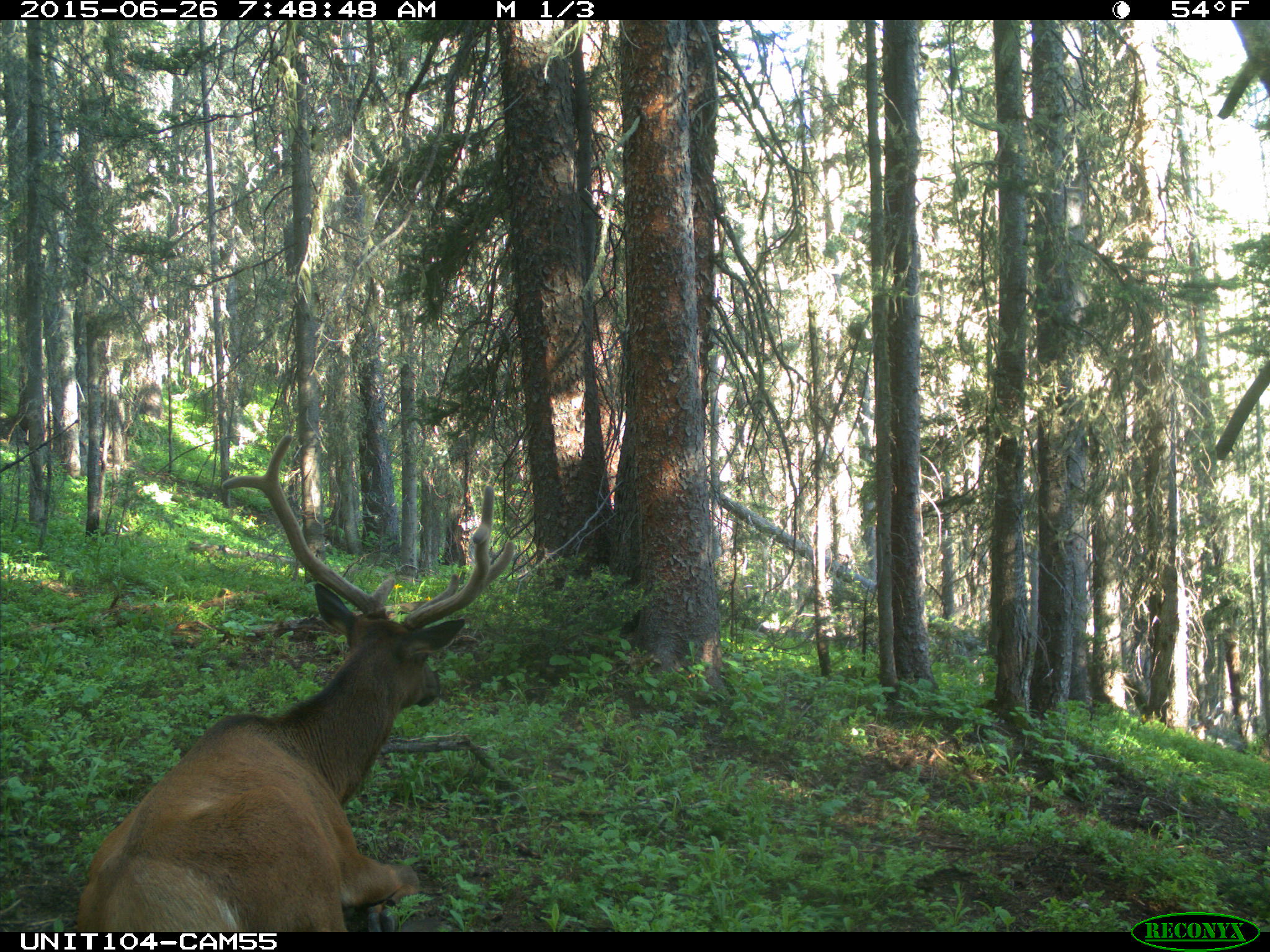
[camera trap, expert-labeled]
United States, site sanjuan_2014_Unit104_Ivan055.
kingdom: Animalia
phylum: Chordata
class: Mammalia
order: Artiodactyla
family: Cervidae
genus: Cervus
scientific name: Cervus elaphus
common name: red deer